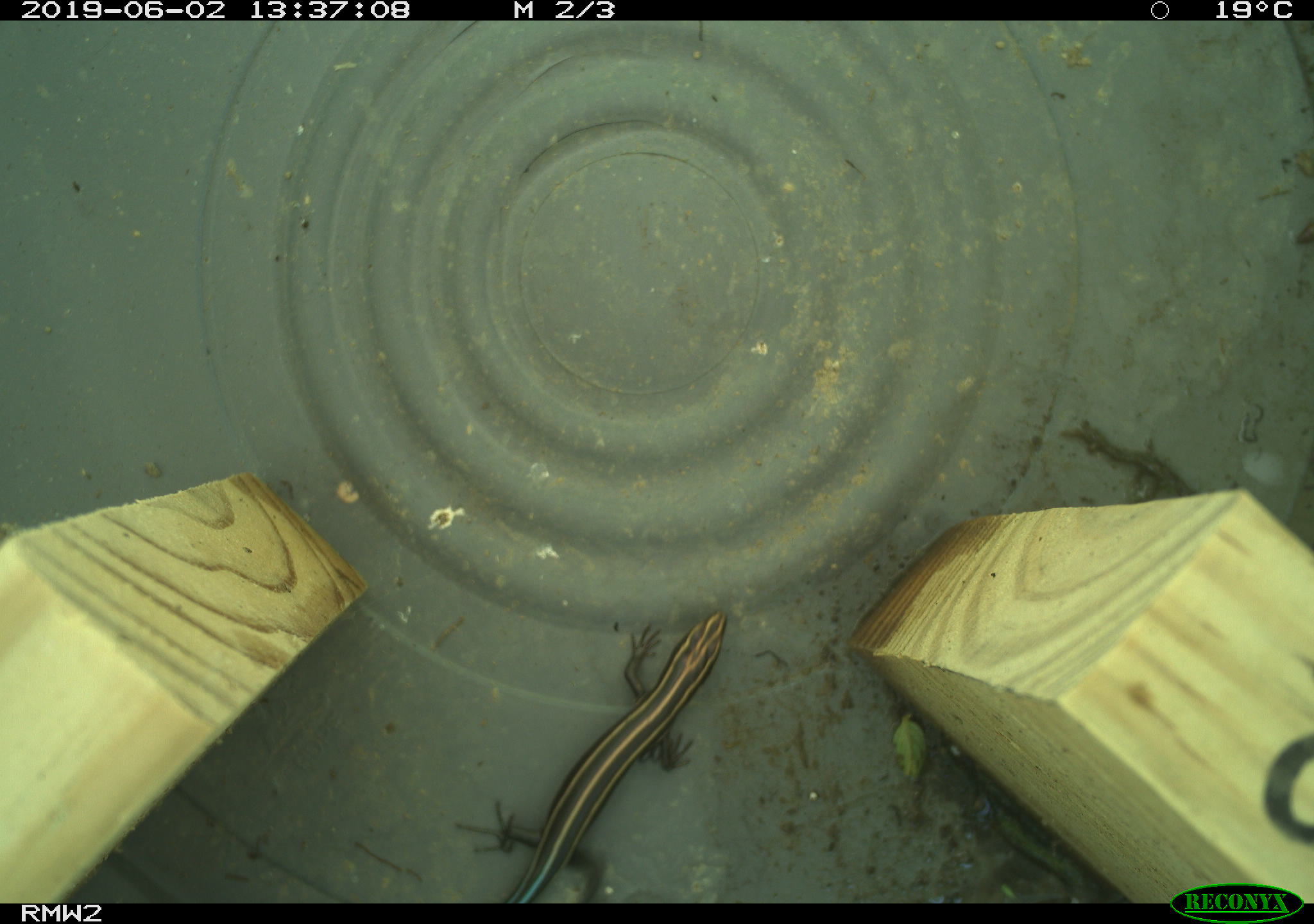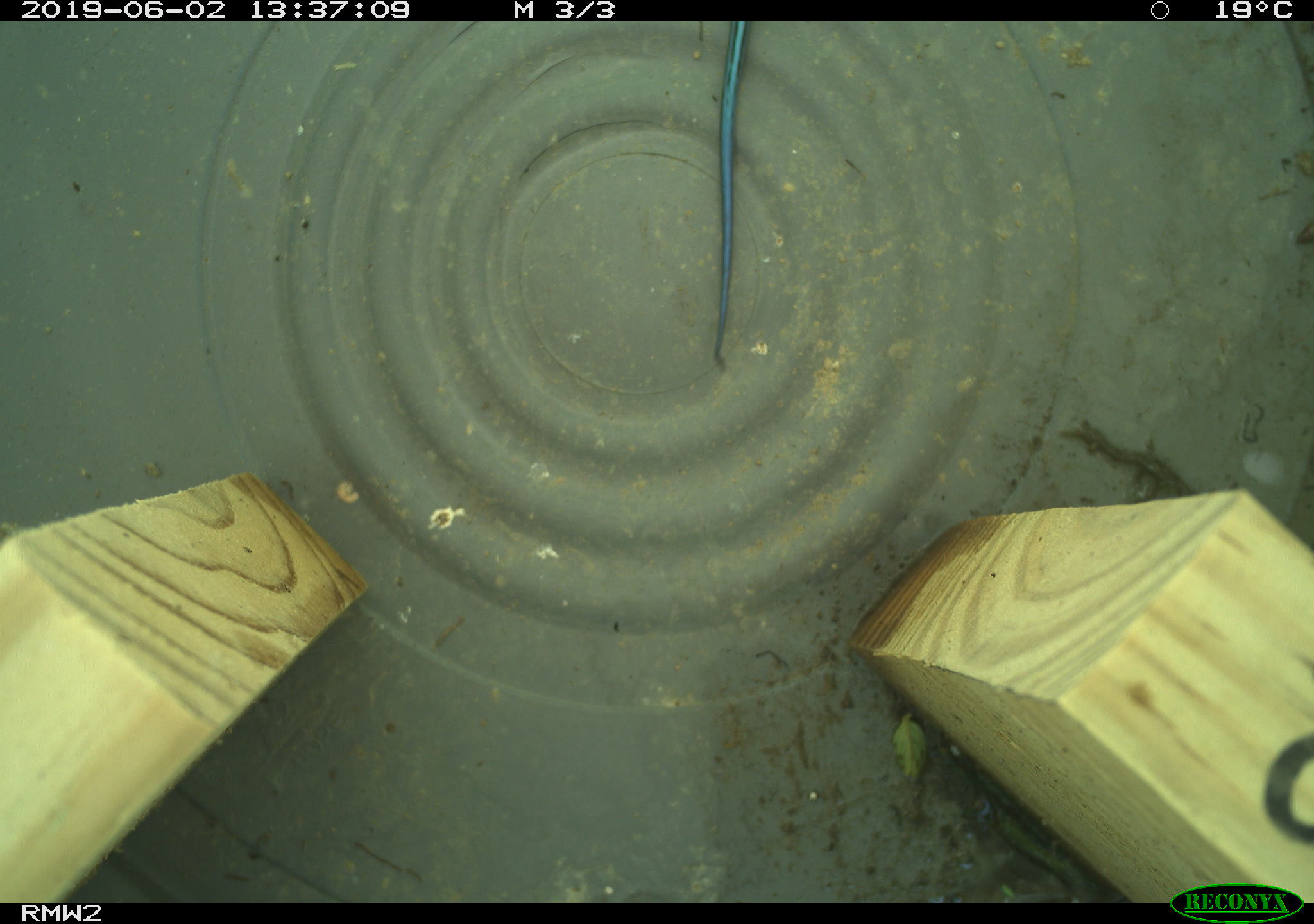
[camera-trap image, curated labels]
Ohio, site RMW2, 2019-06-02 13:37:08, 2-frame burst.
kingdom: Animalia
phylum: Chordata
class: Reptilia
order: Squamata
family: Scincidae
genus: Plestiodon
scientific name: Plestiodon fasciatus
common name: common five-lined skink